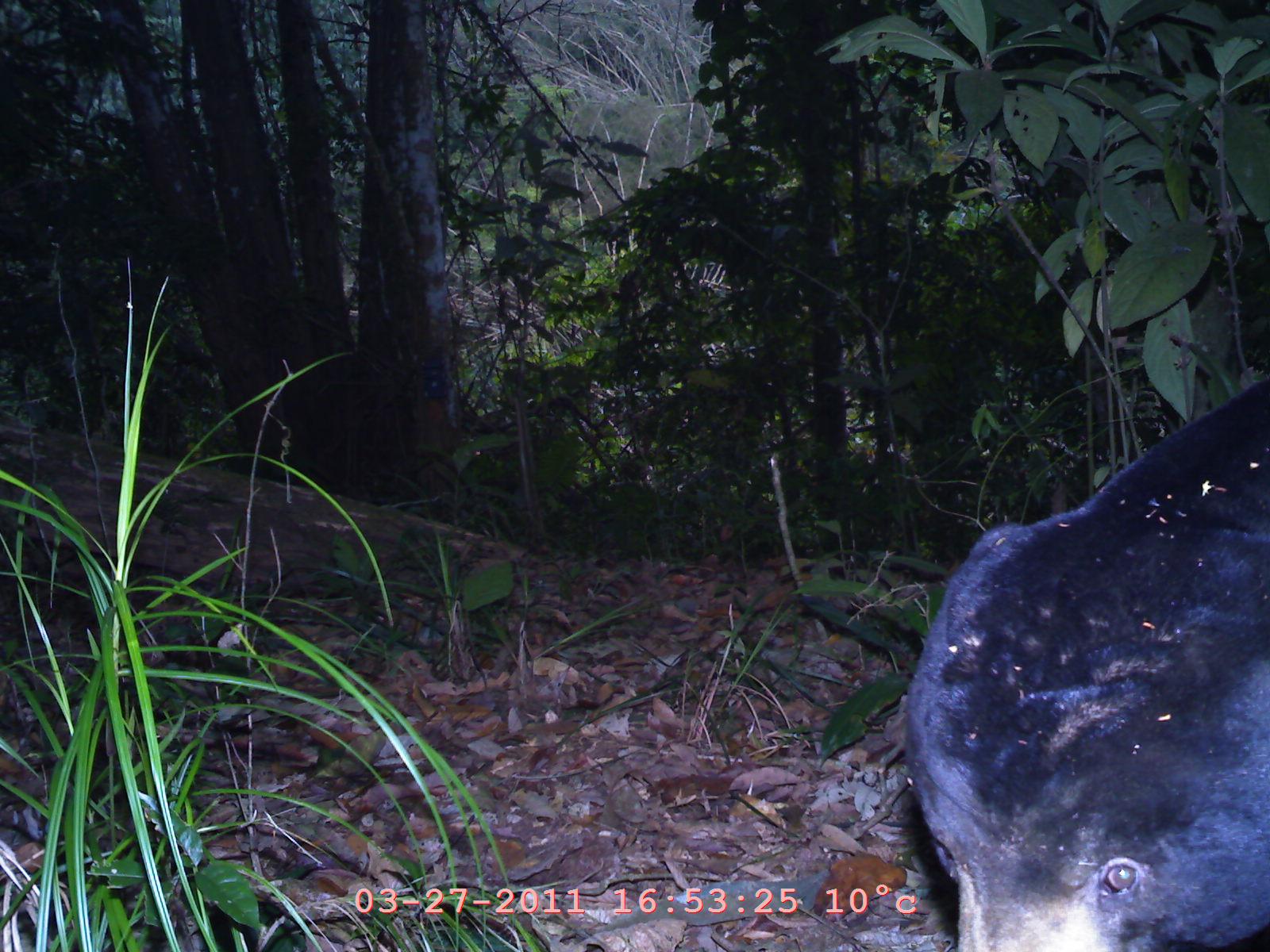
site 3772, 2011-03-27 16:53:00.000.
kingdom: Animalia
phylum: Chordata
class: Mammalia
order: Carnivora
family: Ursidae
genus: Helarctos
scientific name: Helarctos malayanus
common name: sun bear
Helarctos malayanus (sun bear), count 1.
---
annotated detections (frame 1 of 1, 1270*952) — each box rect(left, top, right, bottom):
helarctos malayanus: rect(902, 368, 1268, 951)